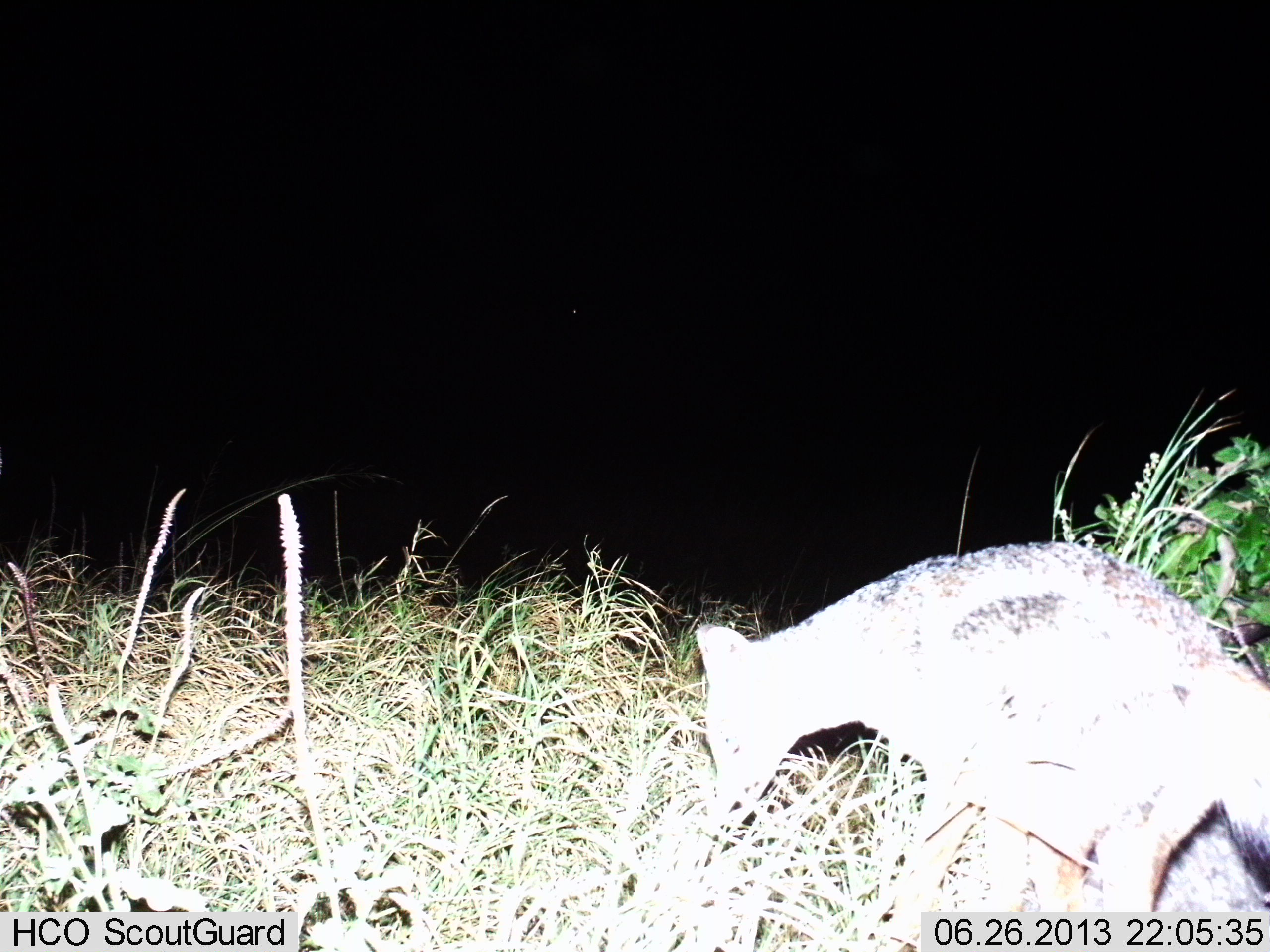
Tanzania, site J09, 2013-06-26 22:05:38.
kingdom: Animalia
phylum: Chordata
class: Mammalia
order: Carnivora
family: Canidae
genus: Lupulella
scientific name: Lupulella mesomelas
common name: black-backed jackal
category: jackal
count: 1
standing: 67%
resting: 0%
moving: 33%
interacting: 0%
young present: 0%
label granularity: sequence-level